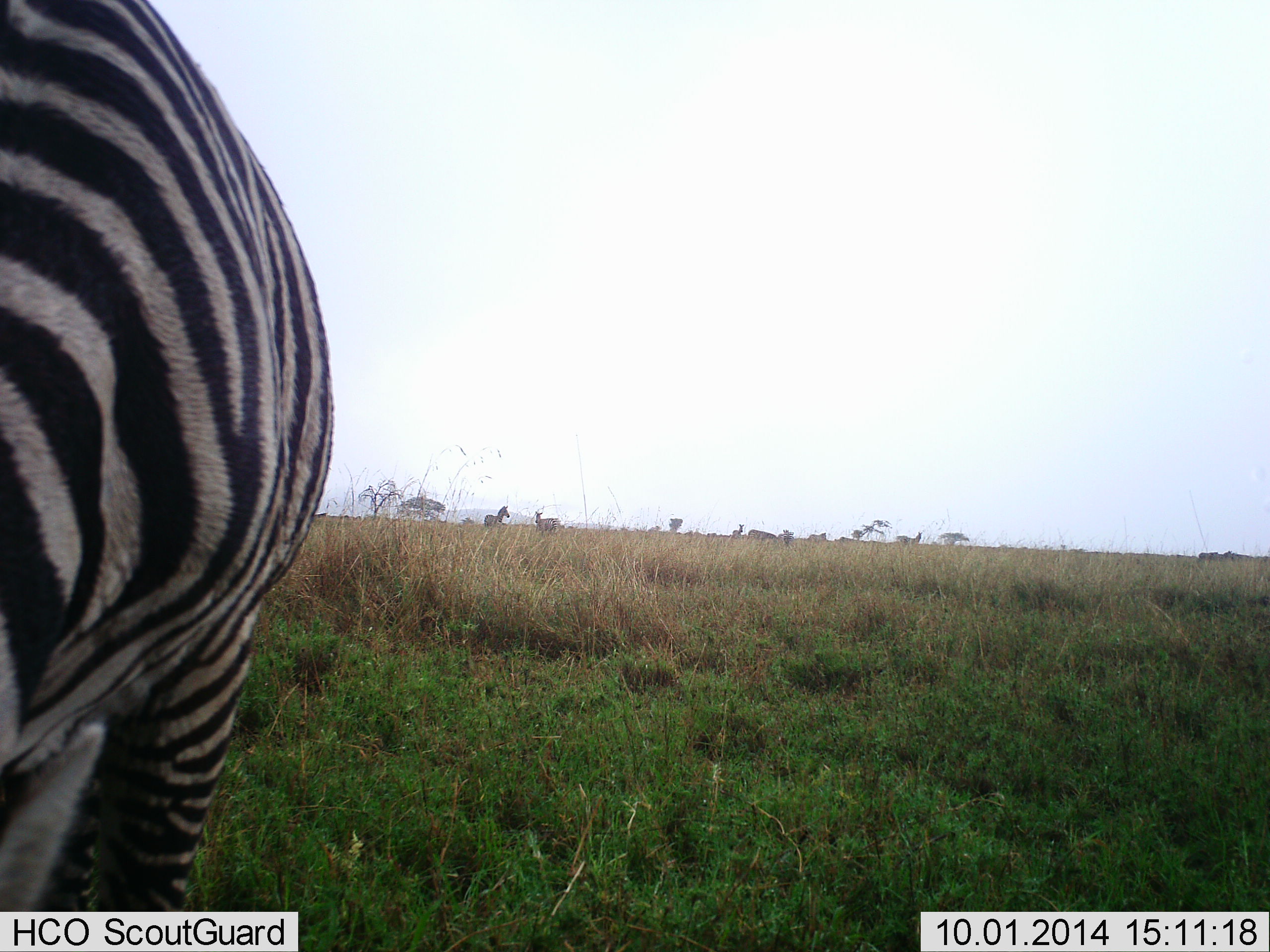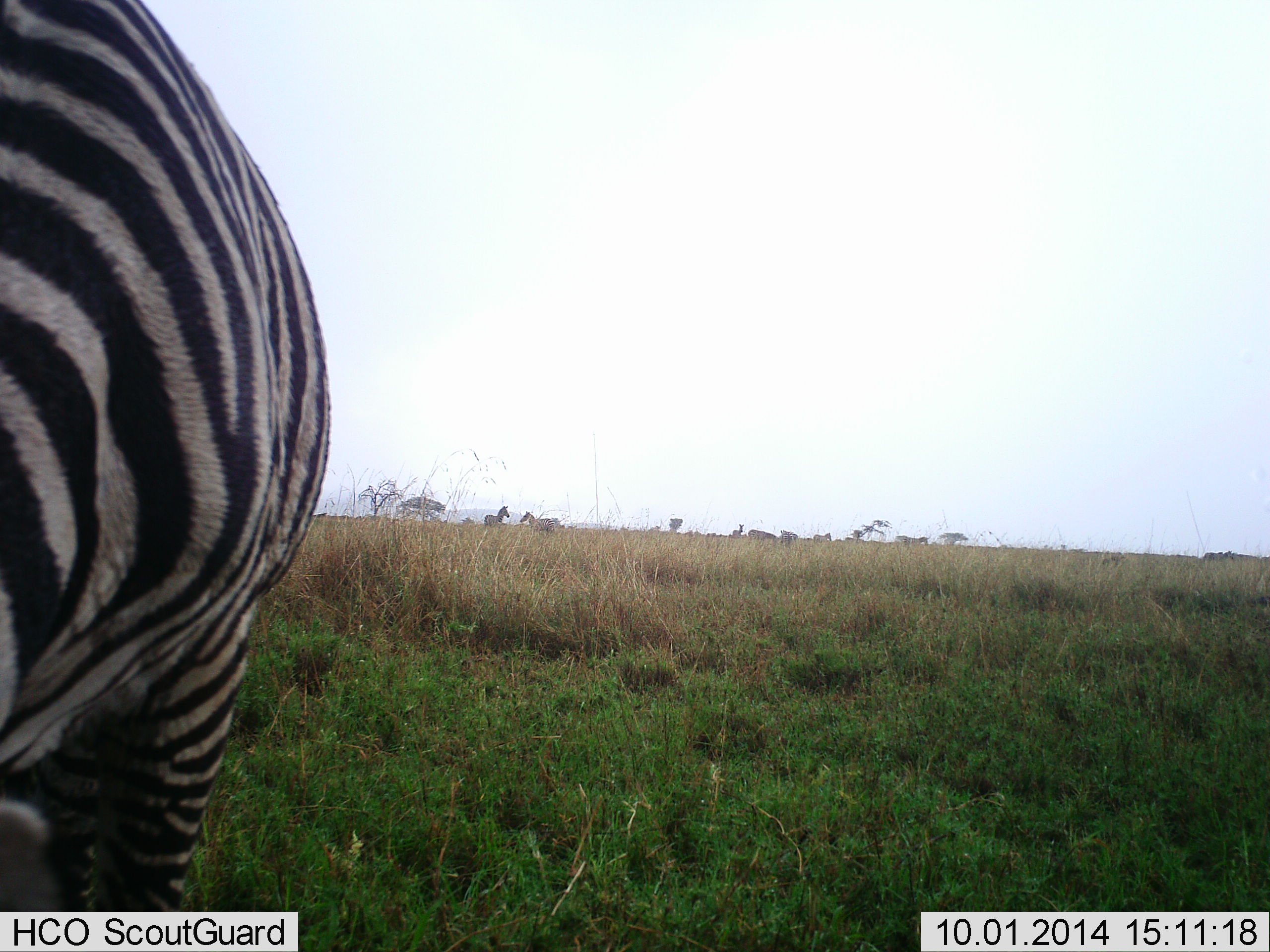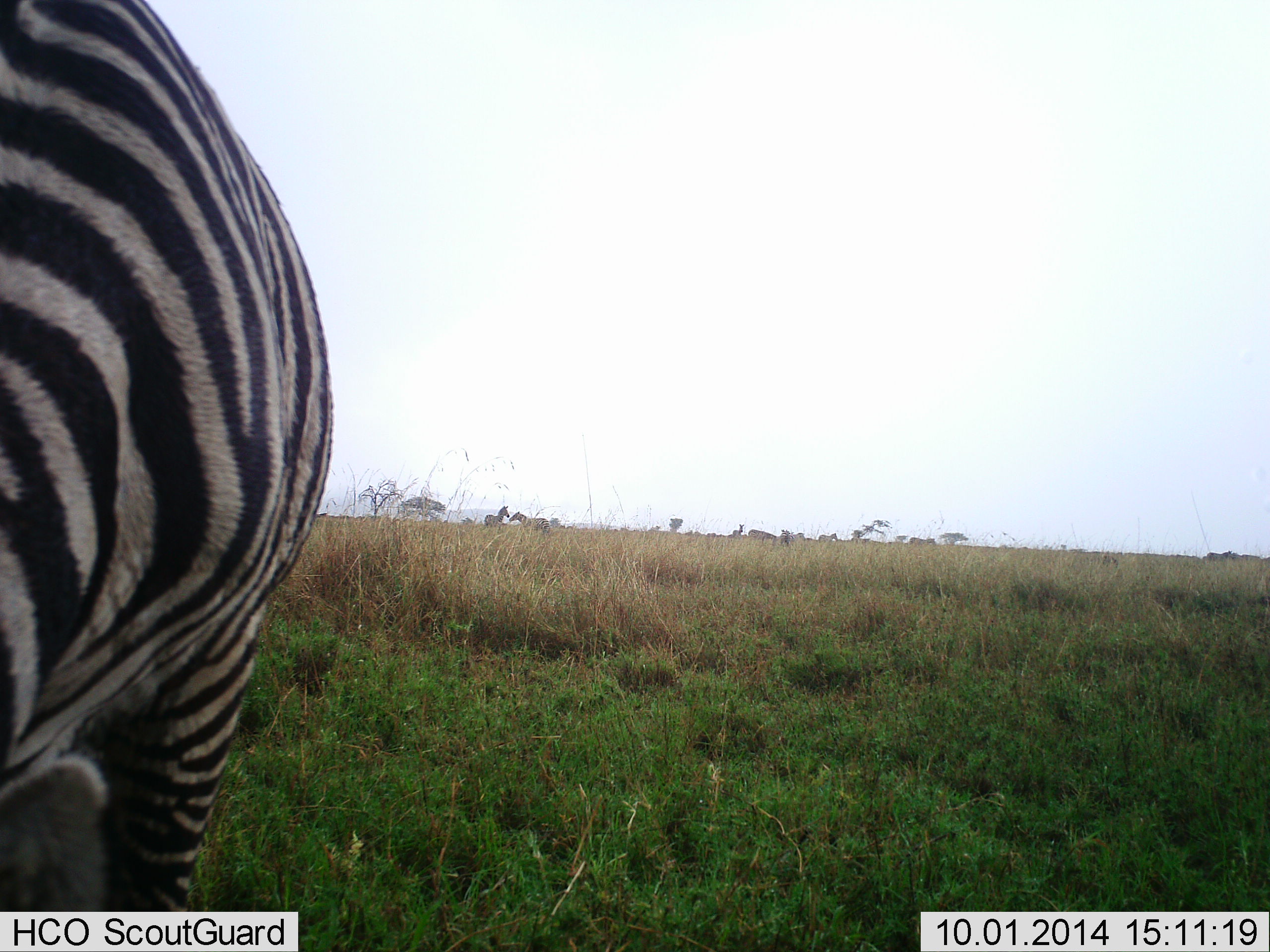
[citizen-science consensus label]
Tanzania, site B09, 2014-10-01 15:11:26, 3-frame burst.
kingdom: Animalia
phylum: Chordata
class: Mammalia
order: Perissodactyla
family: Equidae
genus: Equus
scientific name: Equus quagga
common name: plains zebra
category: zebra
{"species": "zebra (plains zebra) (Equus quagga)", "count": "7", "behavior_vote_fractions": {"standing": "83%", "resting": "0%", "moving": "58%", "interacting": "8%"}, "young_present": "8%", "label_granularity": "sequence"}